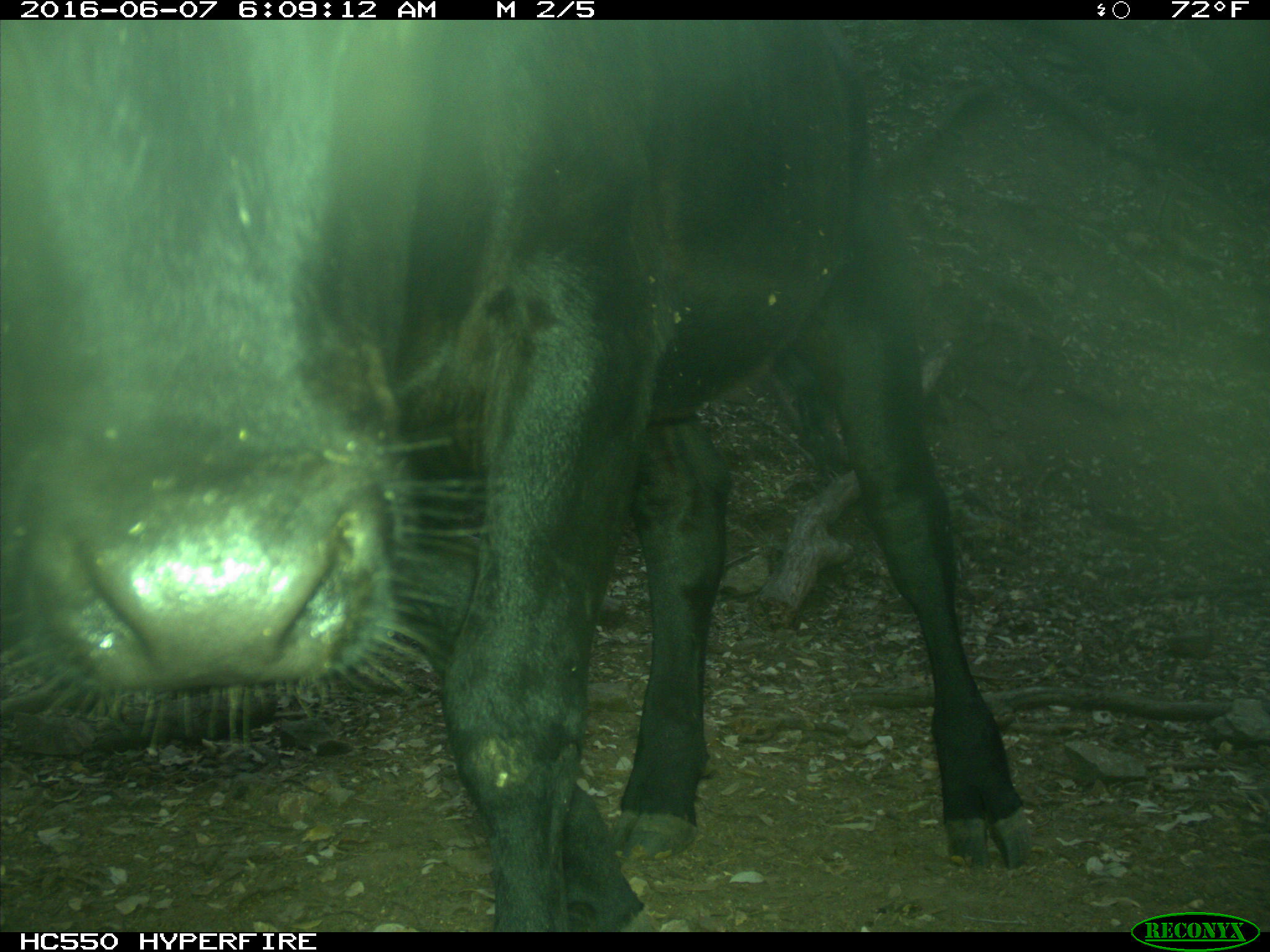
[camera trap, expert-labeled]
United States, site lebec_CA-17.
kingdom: Animalia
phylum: Chordata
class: Mammalia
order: Artiodactyla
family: Bovidae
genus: Bos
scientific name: Bos taurus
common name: domestic cow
Bos taurus (domestic cow).